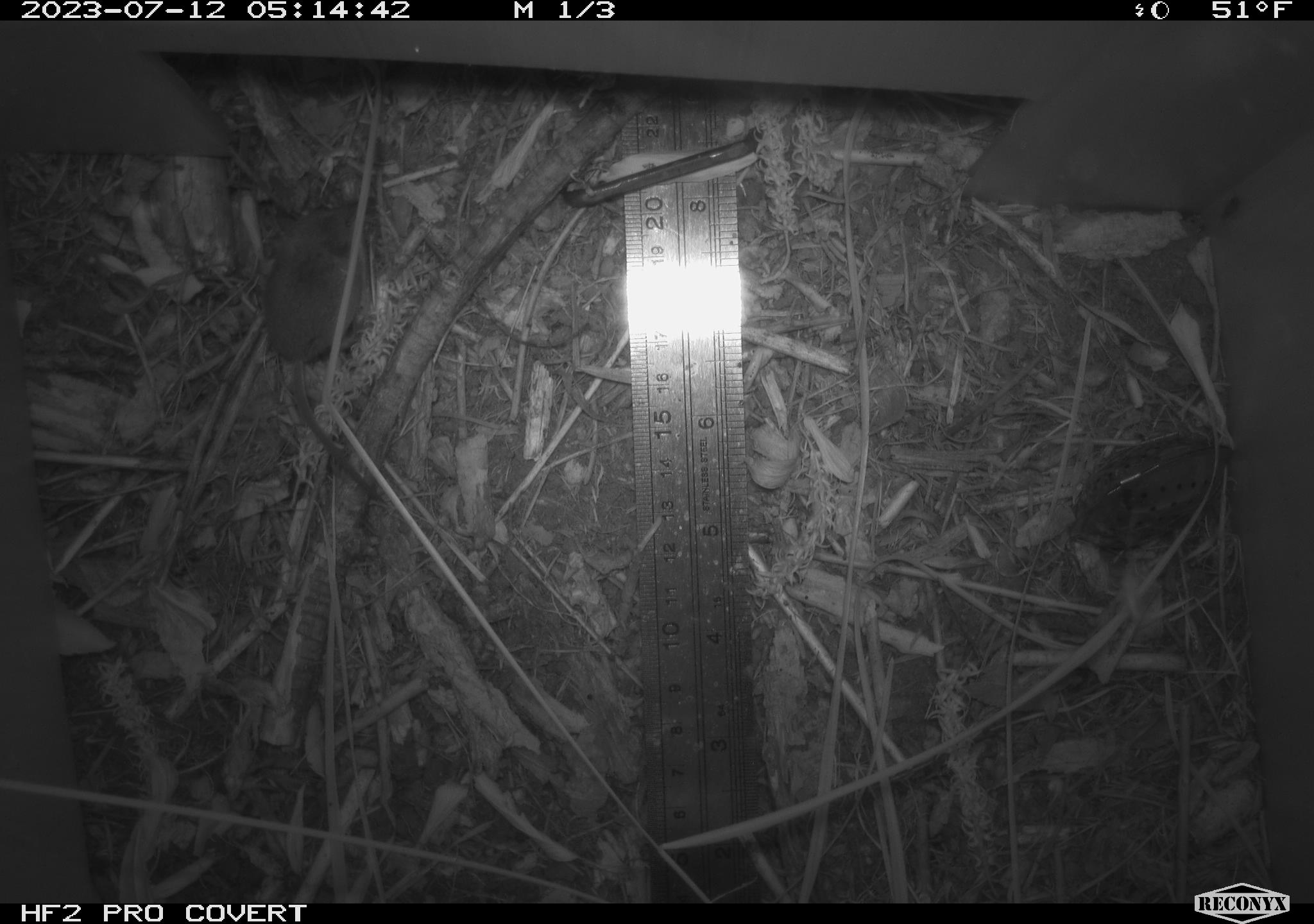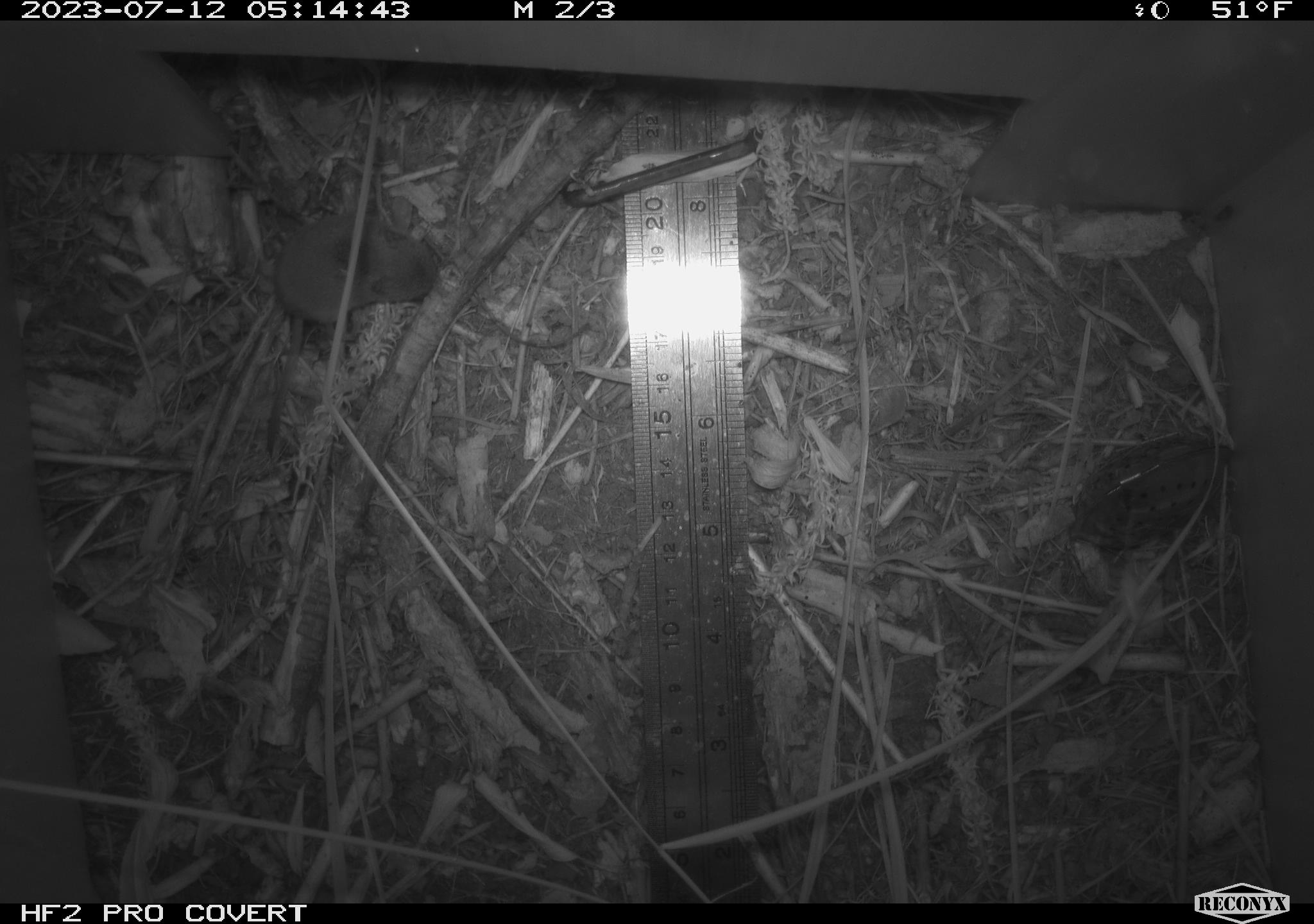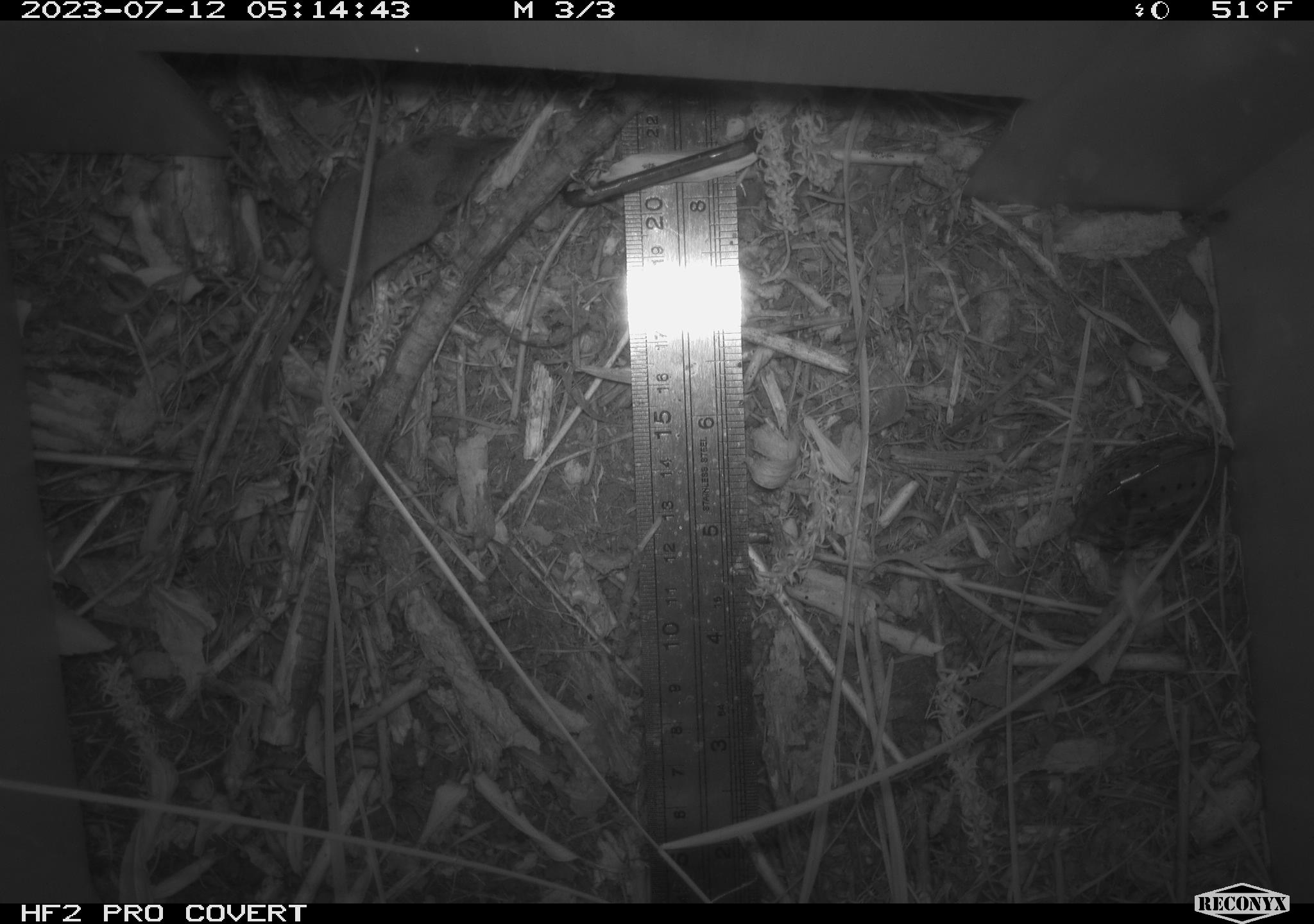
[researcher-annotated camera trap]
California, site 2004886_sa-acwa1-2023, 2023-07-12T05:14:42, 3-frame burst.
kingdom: Animalia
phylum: Chordata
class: Mammalia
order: Eulipotyphla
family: Soricidae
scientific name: Soricidae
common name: shrews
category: soricidae family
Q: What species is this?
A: Soricidae family (shrews) (Soricidae).